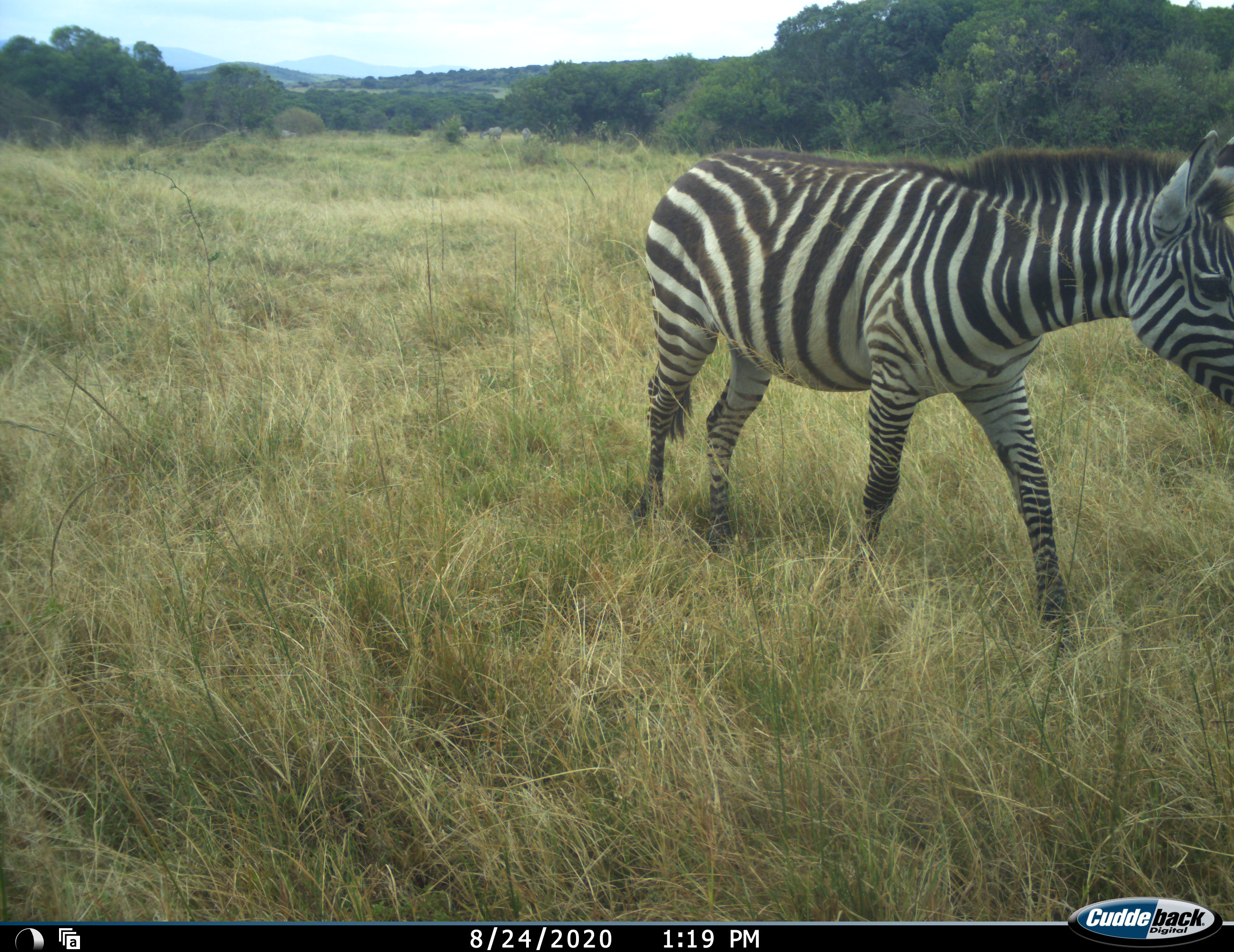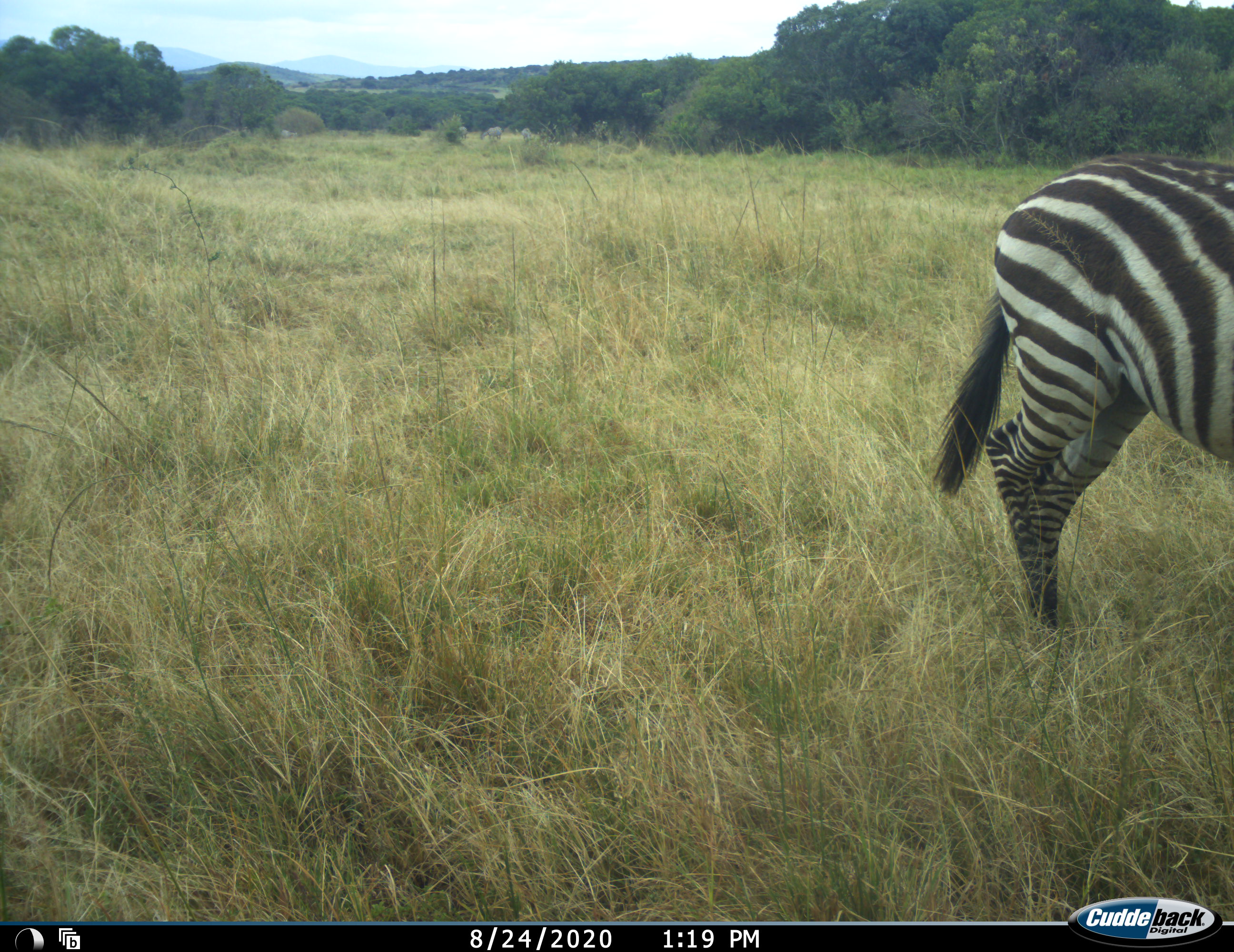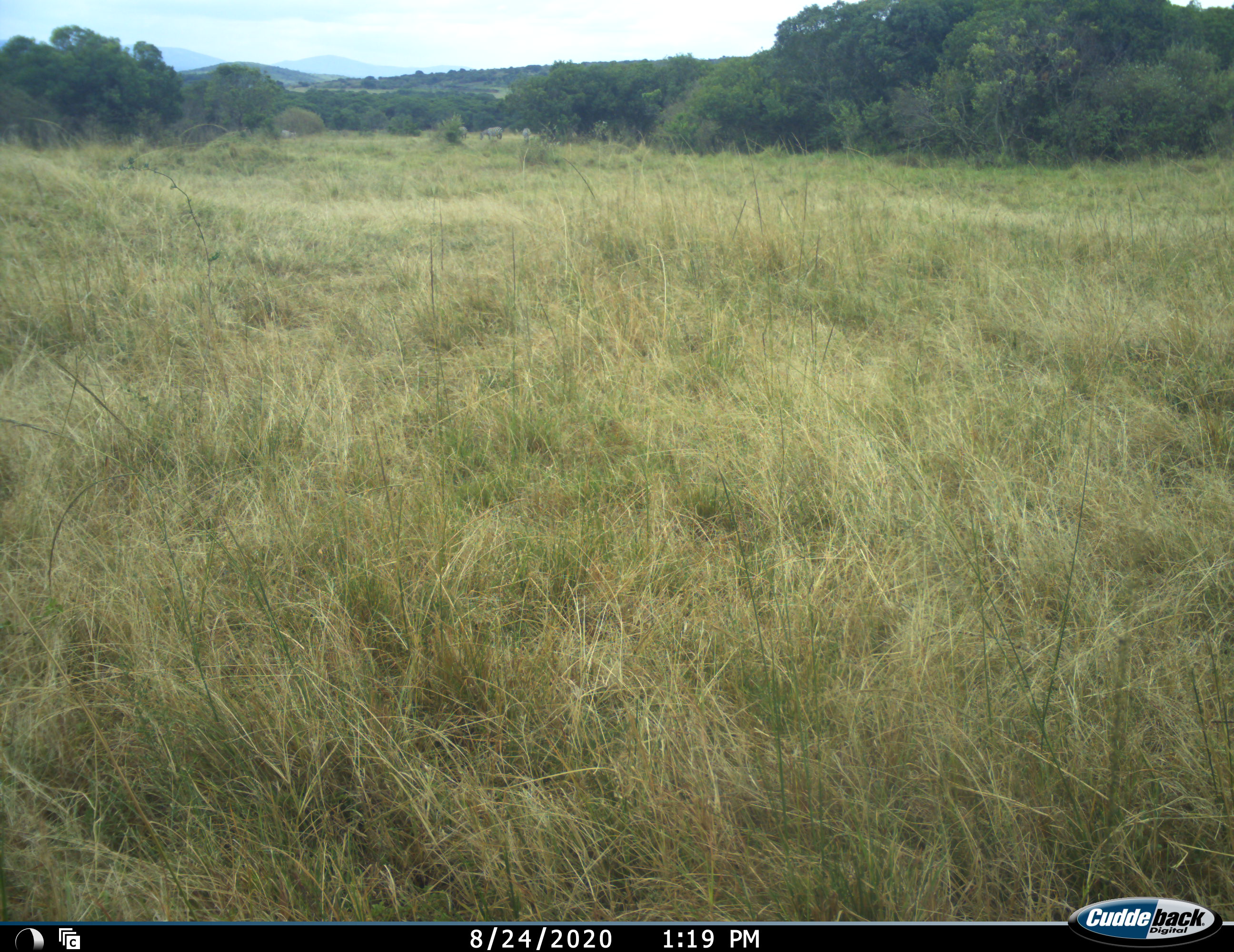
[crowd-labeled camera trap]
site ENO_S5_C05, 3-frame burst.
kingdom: Animalia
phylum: Chordata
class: Mammalia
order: Perissodactyla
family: Equidae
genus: Equus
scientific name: Equus quagga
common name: plains zebra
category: zebraplains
Zebraplains (plains zebra) (Equus quagga), count 5. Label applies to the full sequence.